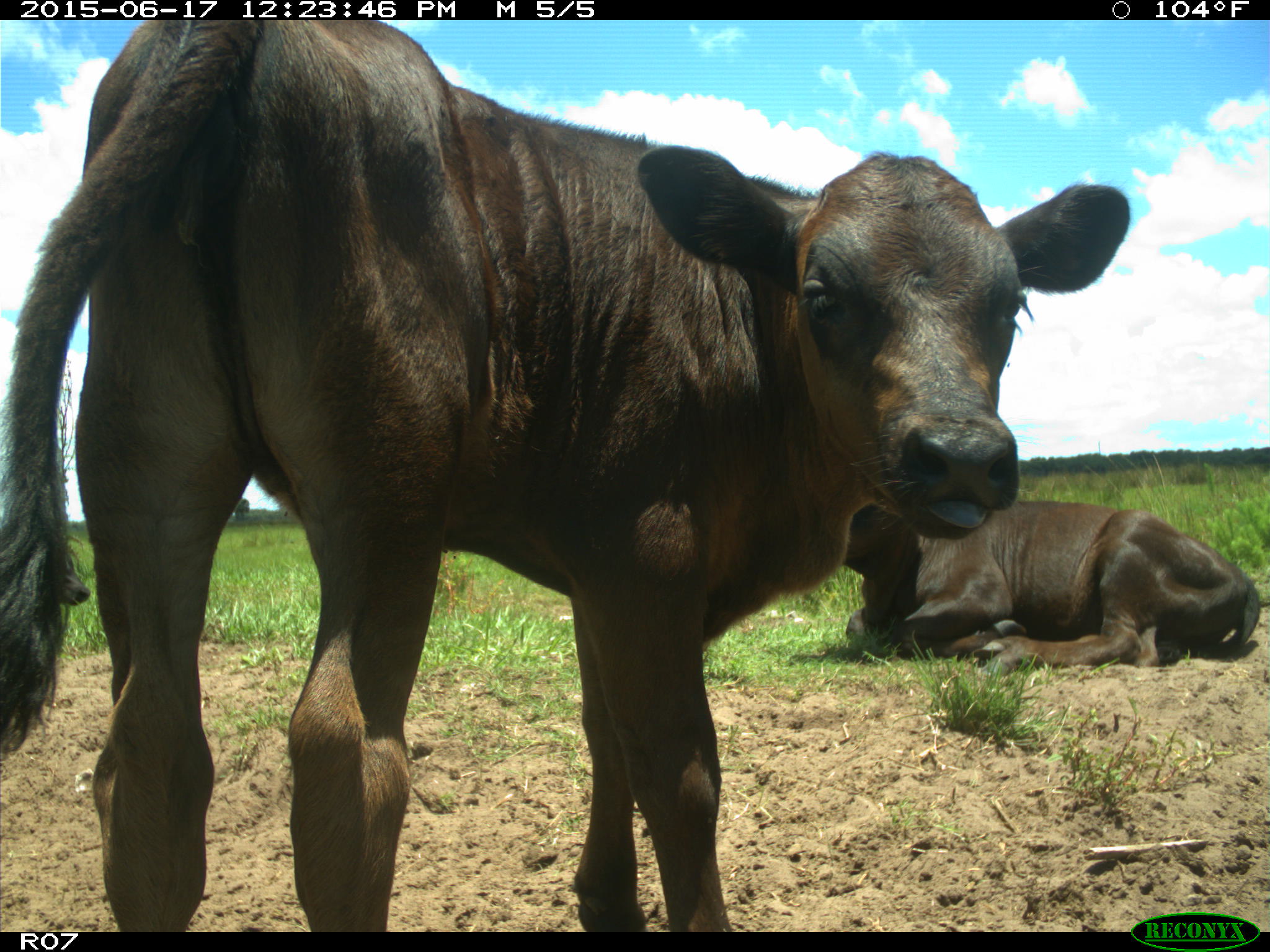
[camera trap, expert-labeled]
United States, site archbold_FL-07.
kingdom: Animalia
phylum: Chordata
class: Mammalia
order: Artiodactyla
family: Bovidae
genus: Bos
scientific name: Bos taurus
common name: domestic cow